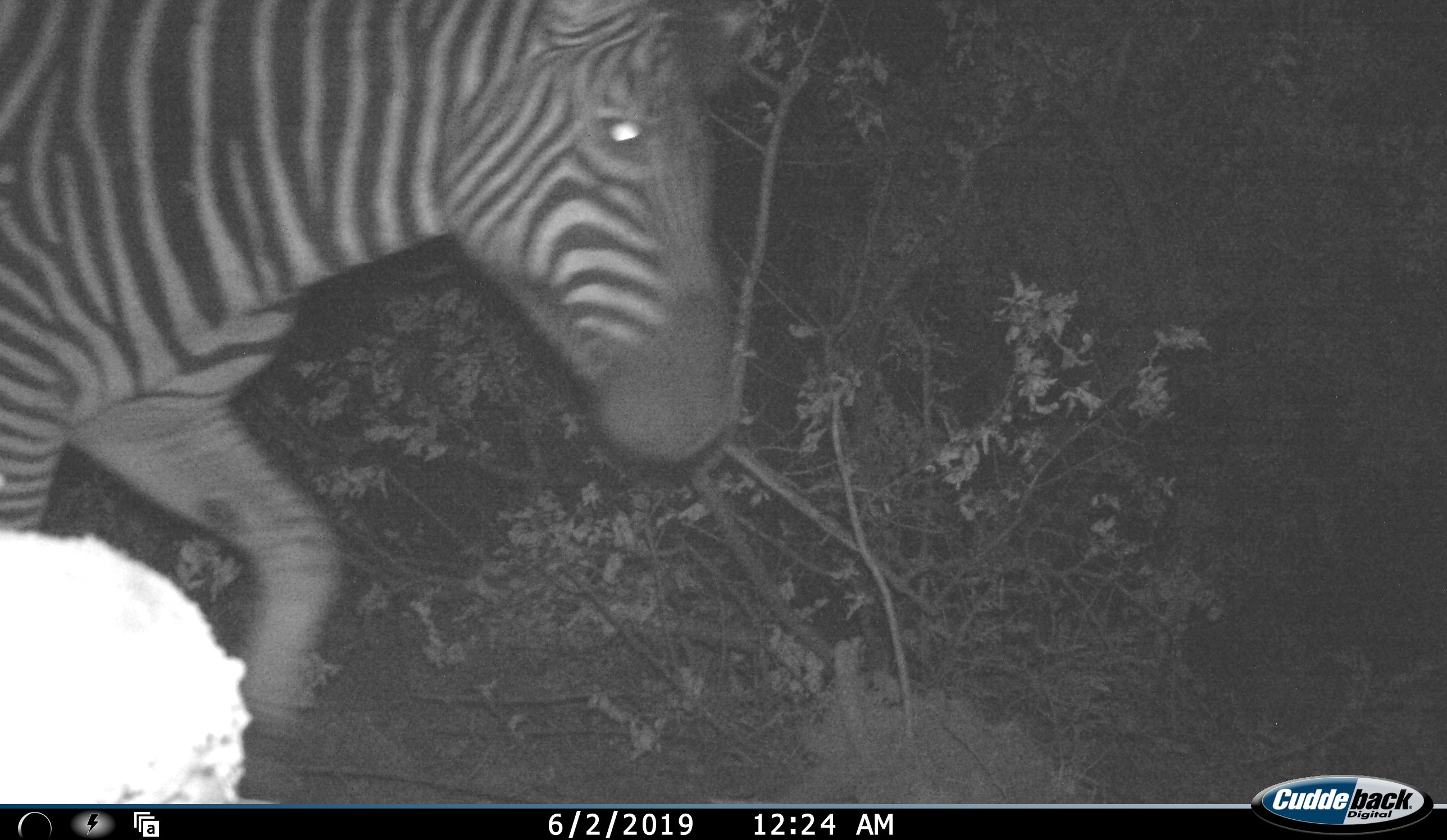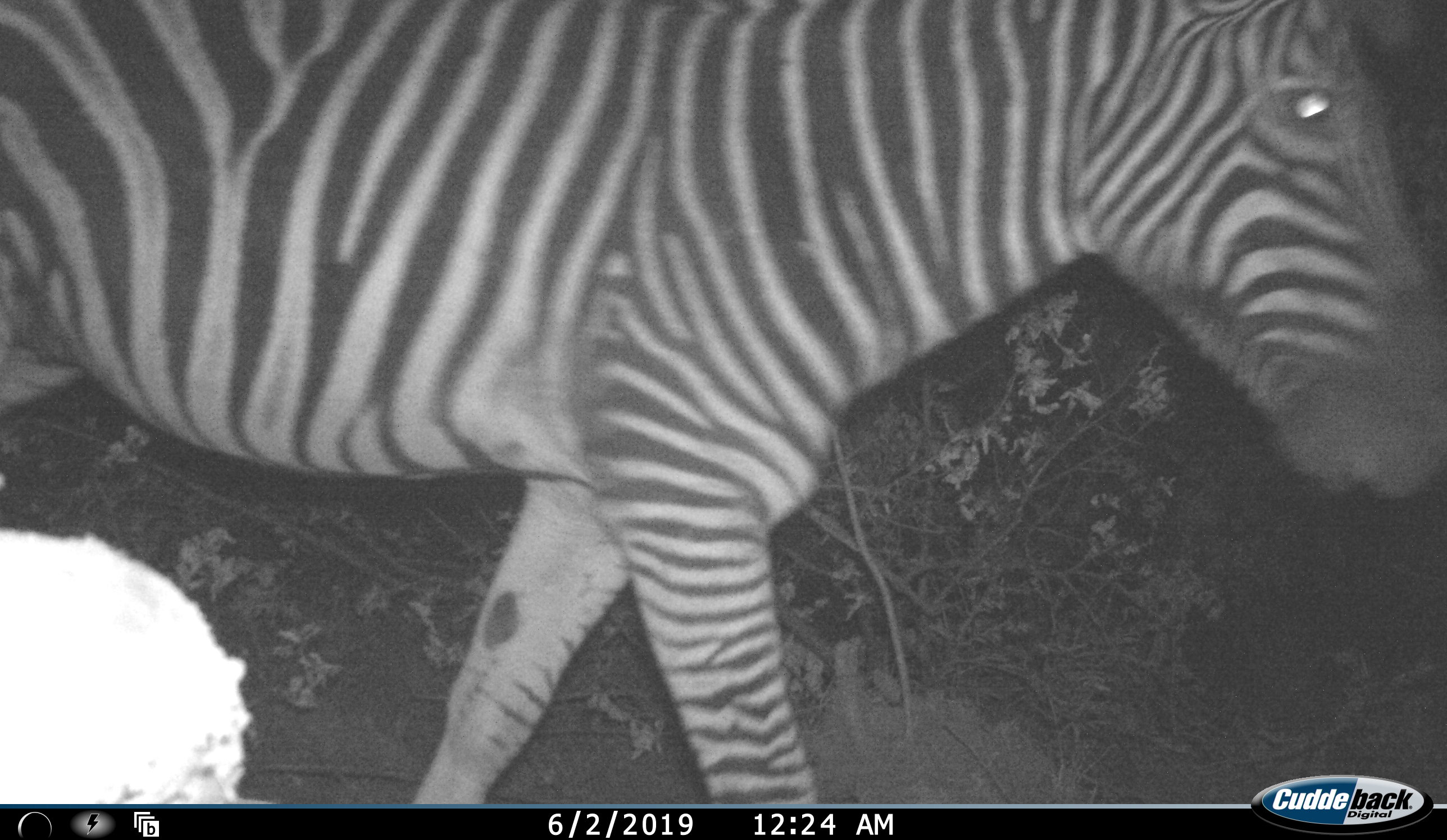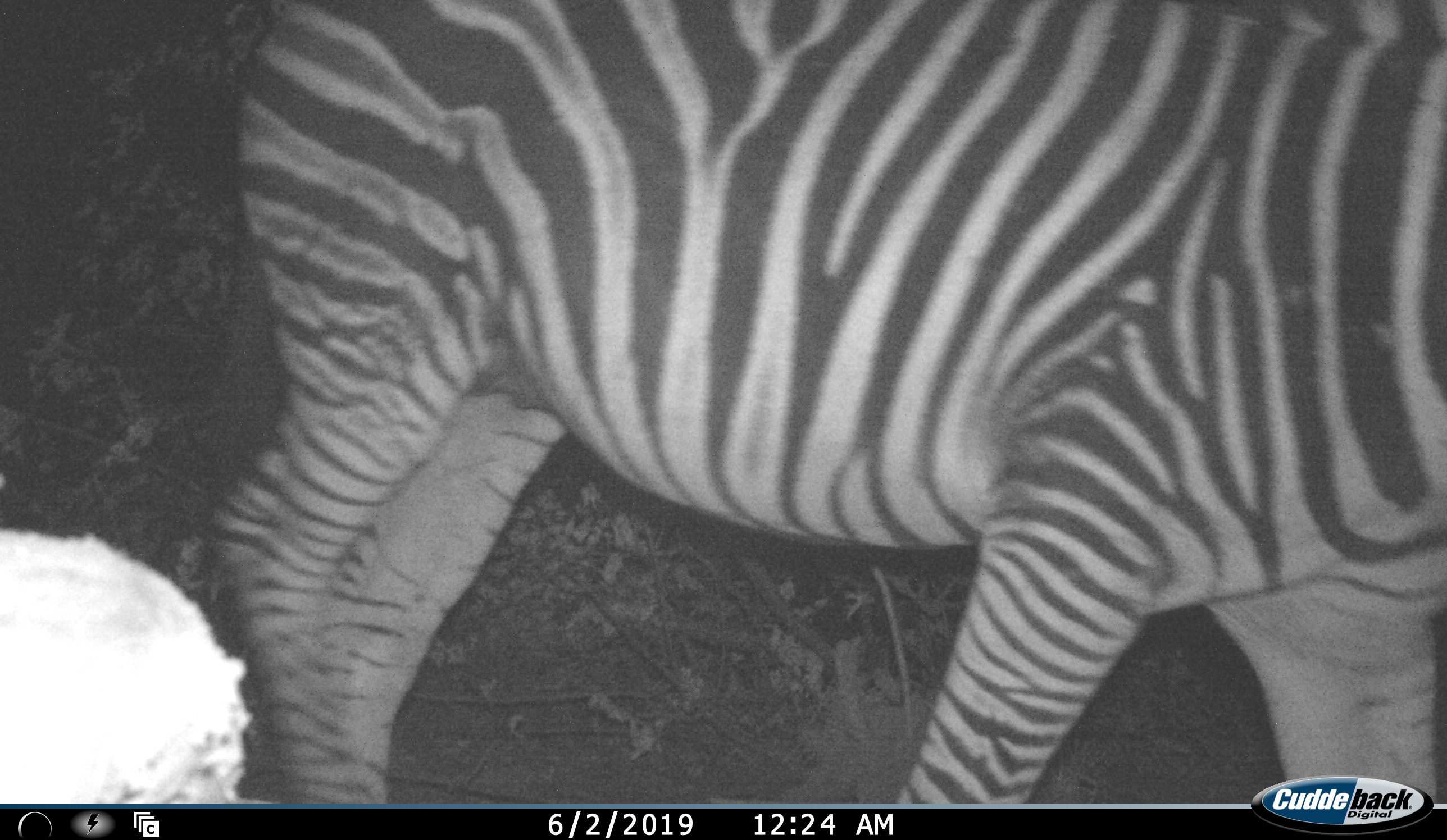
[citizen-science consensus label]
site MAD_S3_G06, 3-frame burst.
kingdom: Animalia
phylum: Chordata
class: Mammalia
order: Perissodactyla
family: Equidae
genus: Equus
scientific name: Equus quagga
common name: plains zebra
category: zebraplains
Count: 1.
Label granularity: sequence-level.